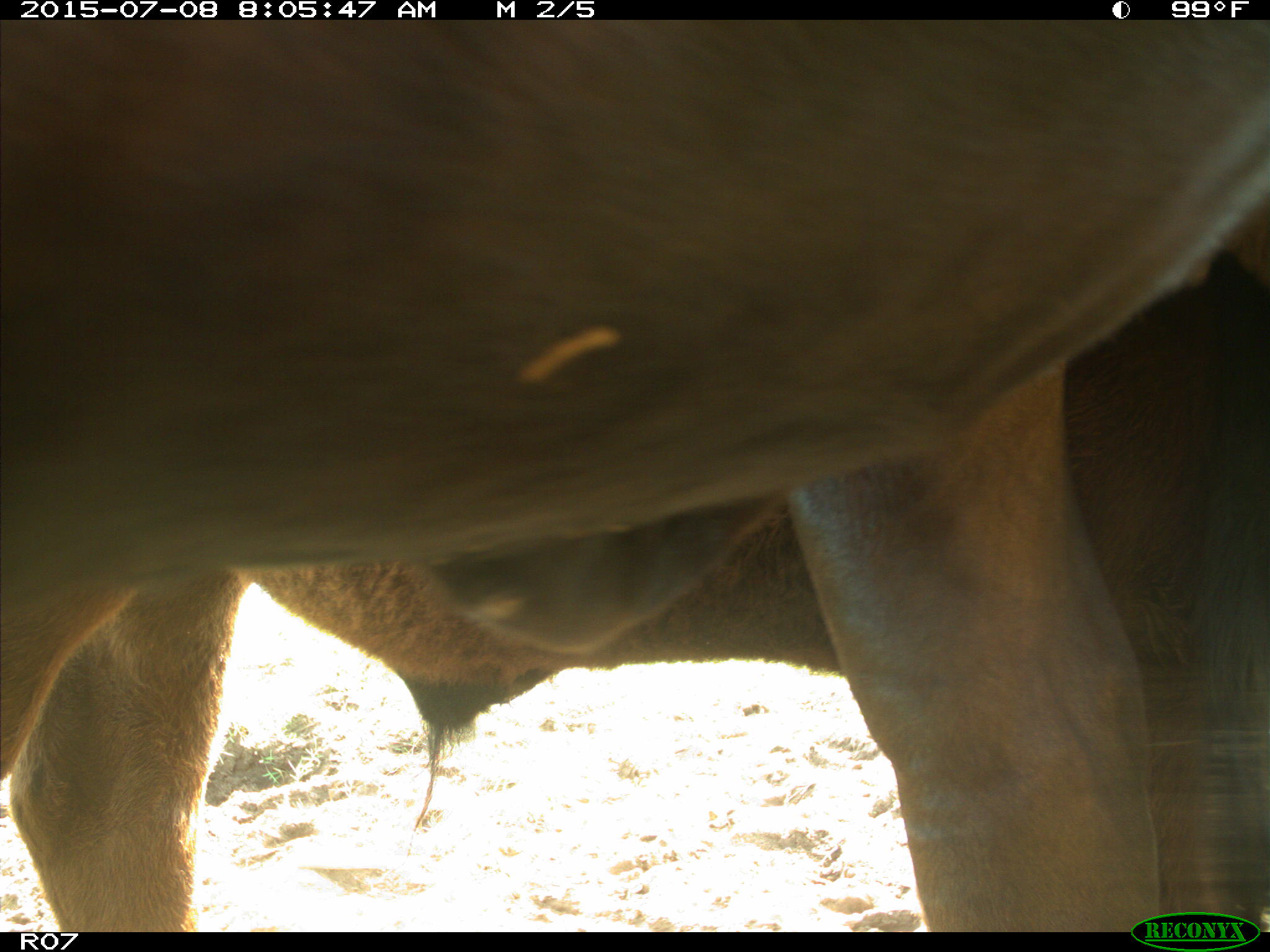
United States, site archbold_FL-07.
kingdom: Animalia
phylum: Chordata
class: Mammalia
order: Artiodactyla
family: Bovidae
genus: Bos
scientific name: Bos taurus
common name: domestic cow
Bos taurus (domestic cow).